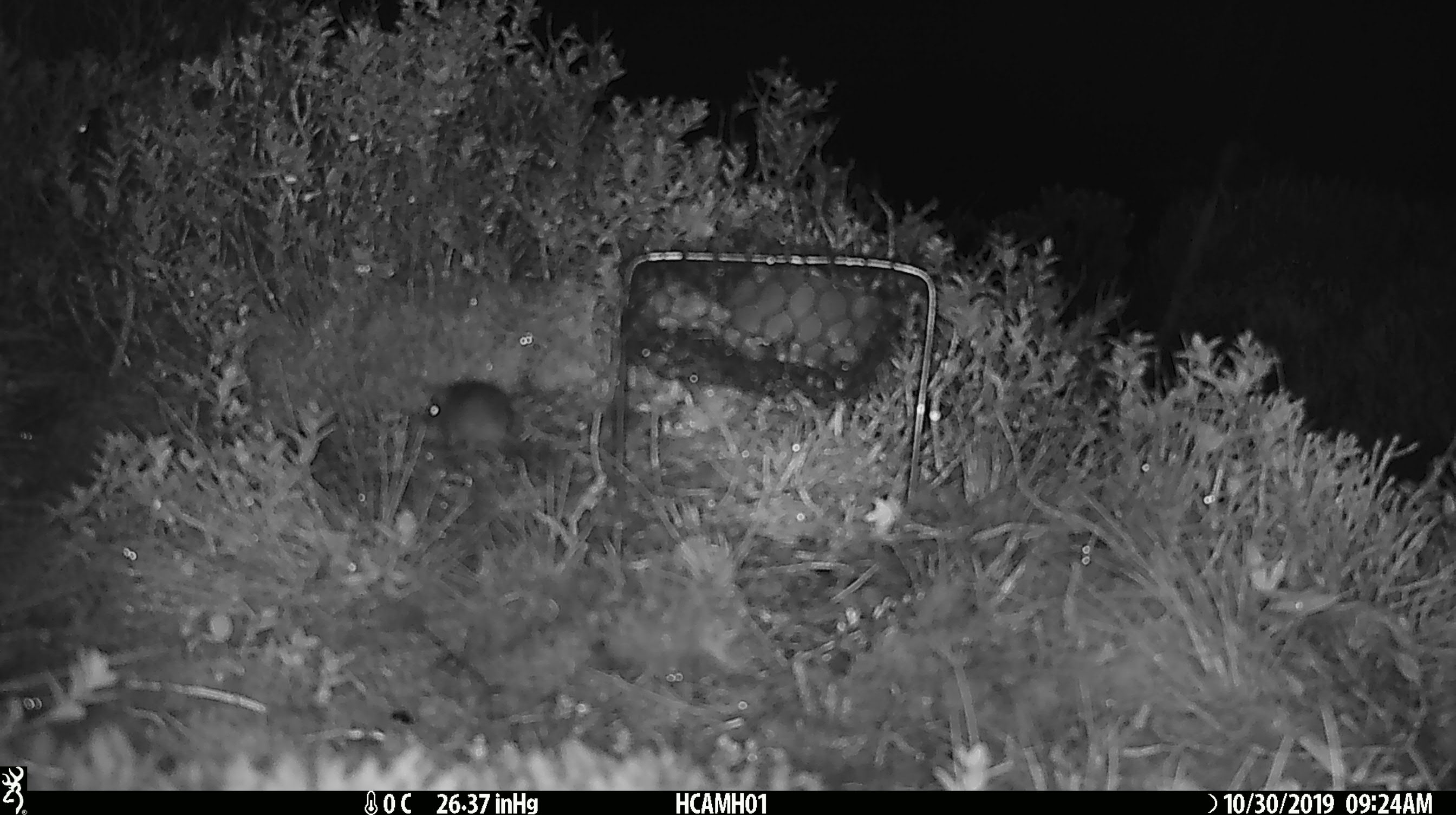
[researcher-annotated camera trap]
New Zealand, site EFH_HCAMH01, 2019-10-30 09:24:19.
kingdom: Animalia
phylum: Chordata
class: Mammalia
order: Rodentia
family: Muridae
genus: Mus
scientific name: Mus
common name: mouse